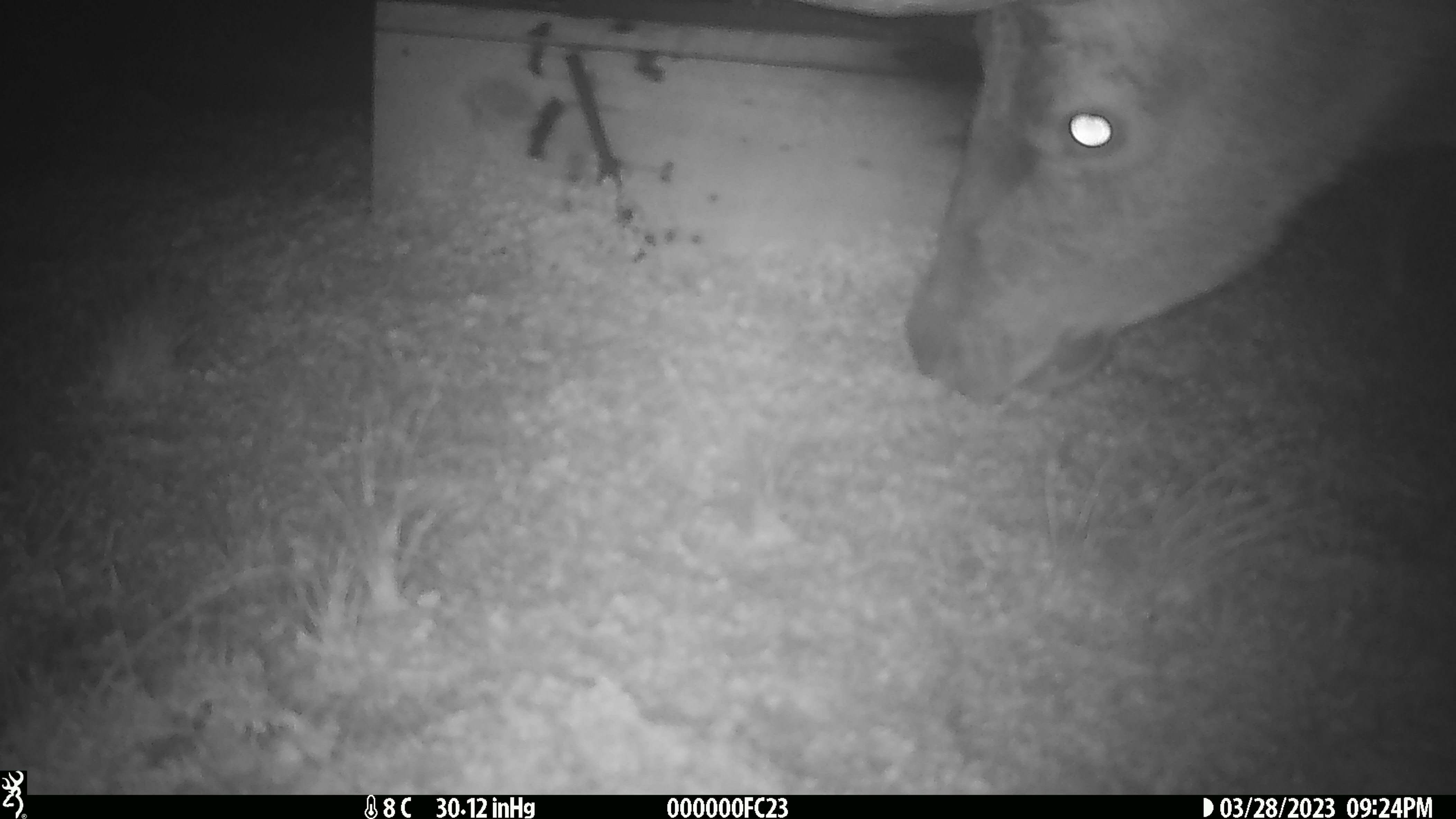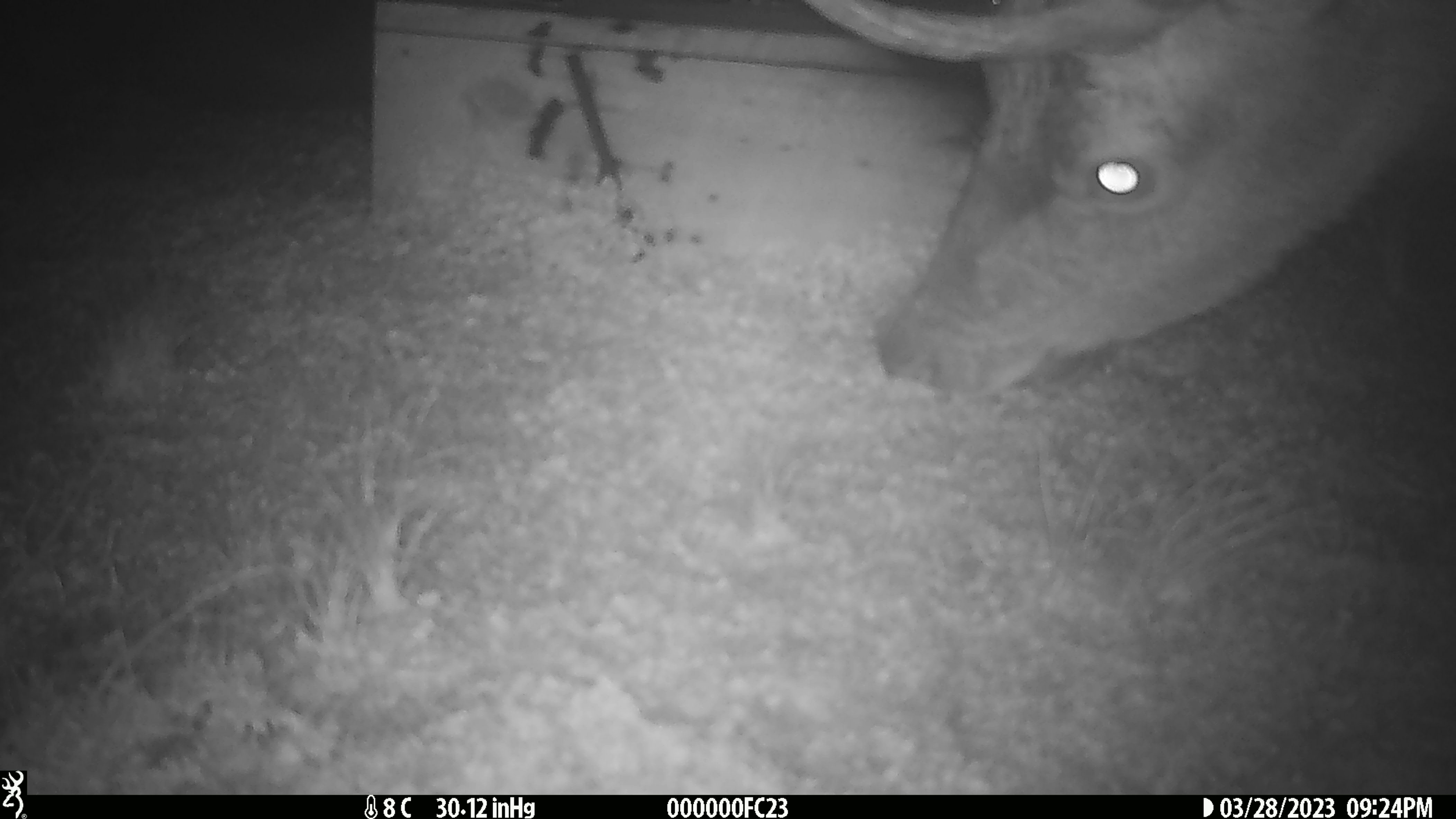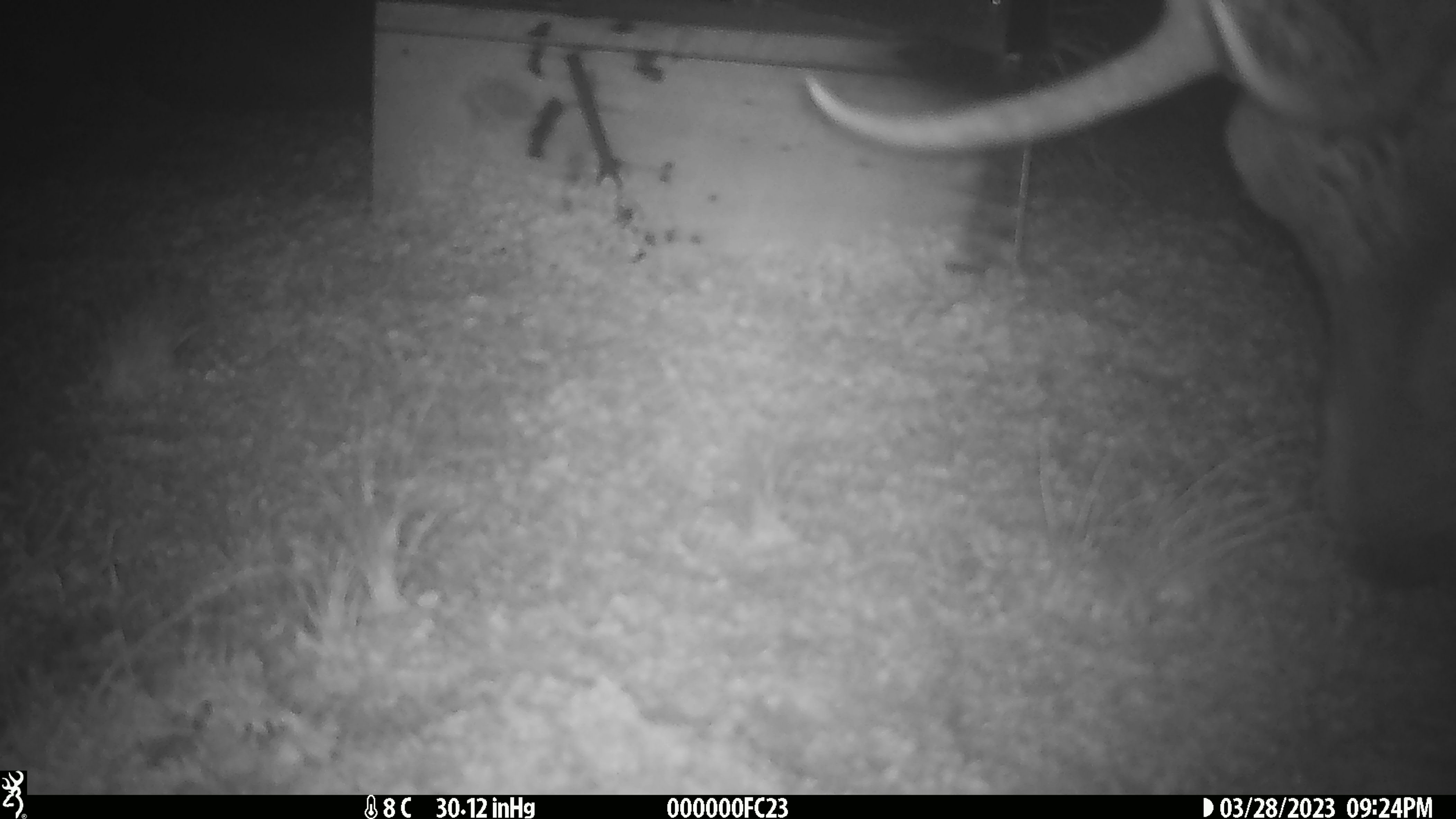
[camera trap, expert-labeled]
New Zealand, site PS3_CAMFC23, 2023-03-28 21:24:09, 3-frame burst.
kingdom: Animalia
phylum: Chordata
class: Mammalia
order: Artiodactyla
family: Cervidae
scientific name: Cervidae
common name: deer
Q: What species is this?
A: Deer (Cervidae).